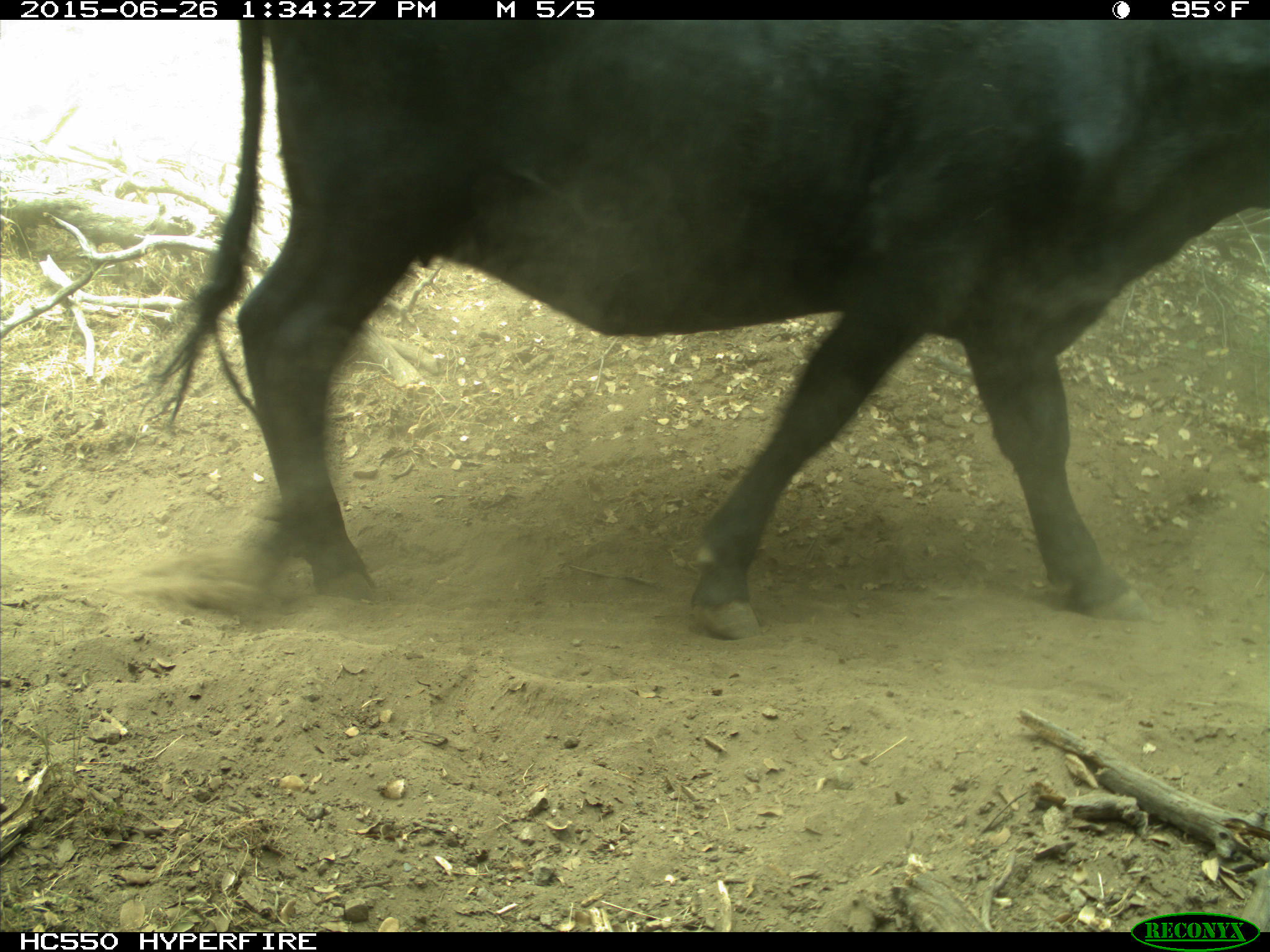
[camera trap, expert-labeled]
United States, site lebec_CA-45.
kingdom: Animalia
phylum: Chordata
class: Mammalia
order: Artiodactyla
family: Bovidae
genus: Bos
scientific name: Bos taurus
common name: domestic cow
Bos taurus (domestic cow).